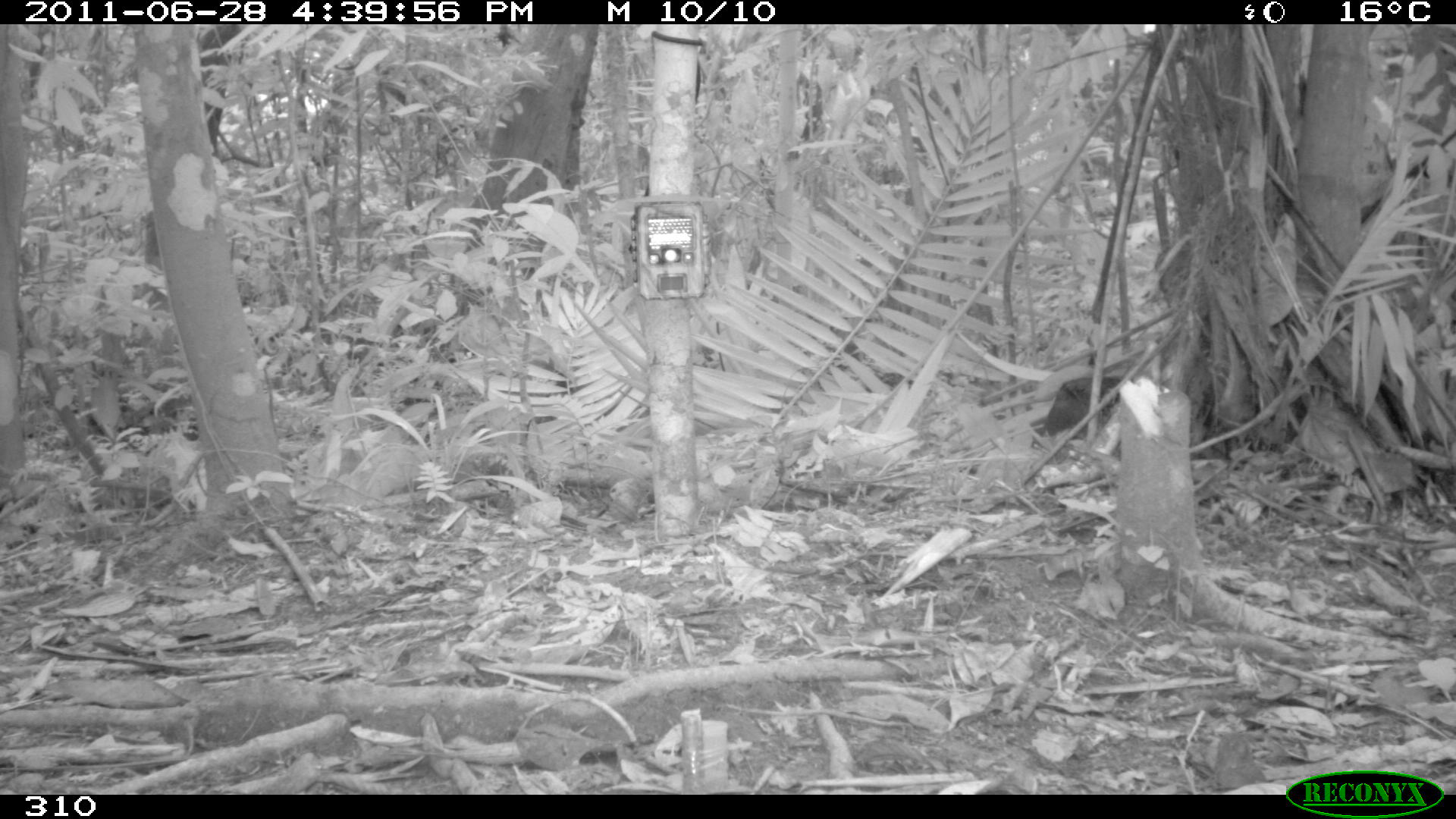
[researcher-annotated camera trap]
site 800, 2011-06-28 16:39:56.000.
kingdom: Animalia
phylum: Chordata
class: Aves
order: Galliformes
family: Phasianidae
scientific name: Phasianidae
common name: quails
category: quail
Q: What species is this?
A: Quail (quails) (Phasianidae).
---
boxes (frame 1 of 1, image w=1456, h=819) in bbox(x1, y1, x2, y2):
quail: bbox(1031, 376, 1134, 448)